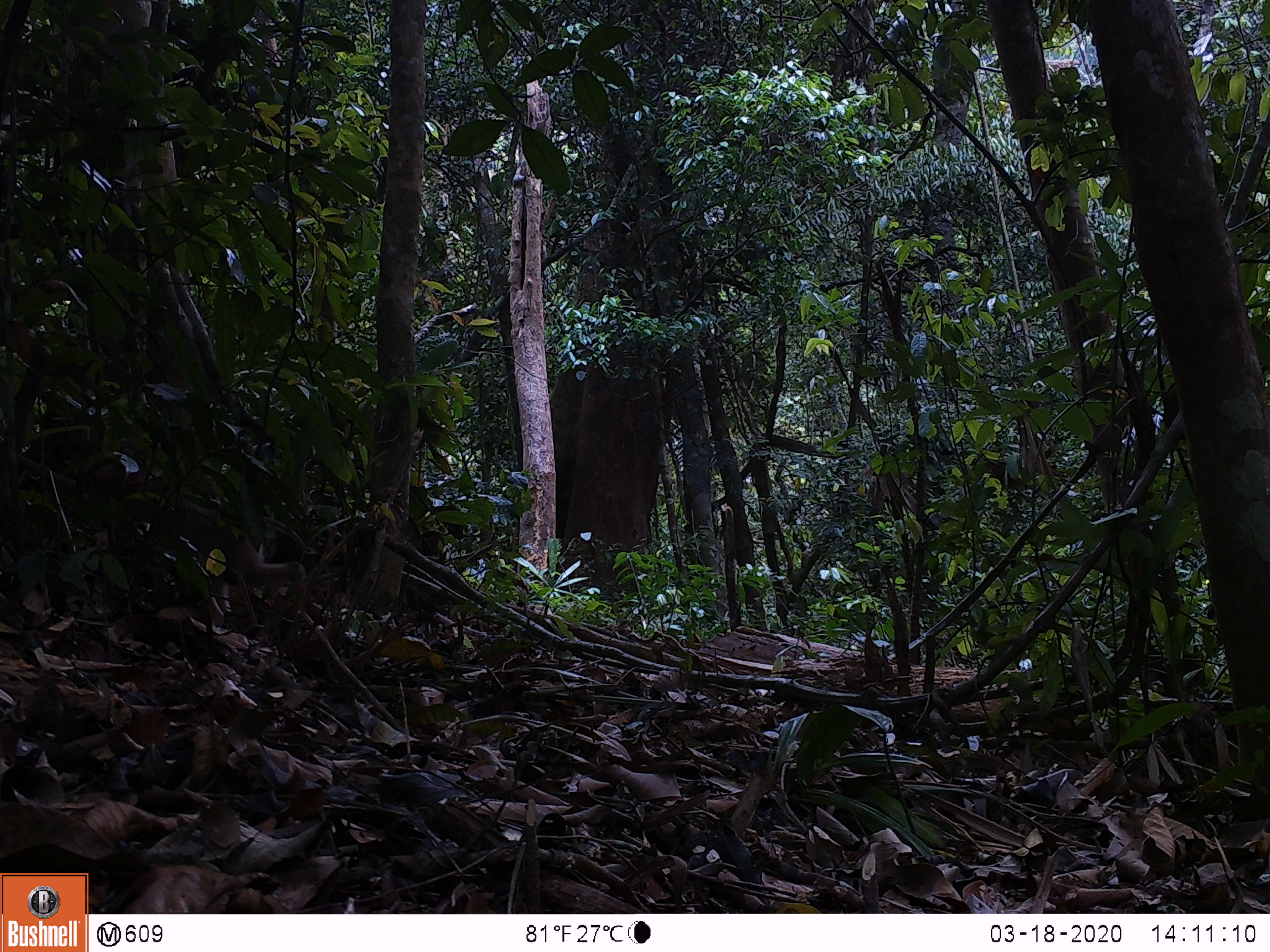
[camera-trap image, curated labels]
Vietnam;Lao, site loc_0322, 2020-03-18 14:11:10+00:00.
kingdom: Animalia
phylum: Chordata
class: Mammalia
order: Primates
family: Cercopithecidae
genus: Macaca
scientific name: Macaca nemestrina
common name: pig-tailed macaque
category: pig tailed macaque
Pig tailed macaque (pig-tailed macaque) (Macaca nemestrina). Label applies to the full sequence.